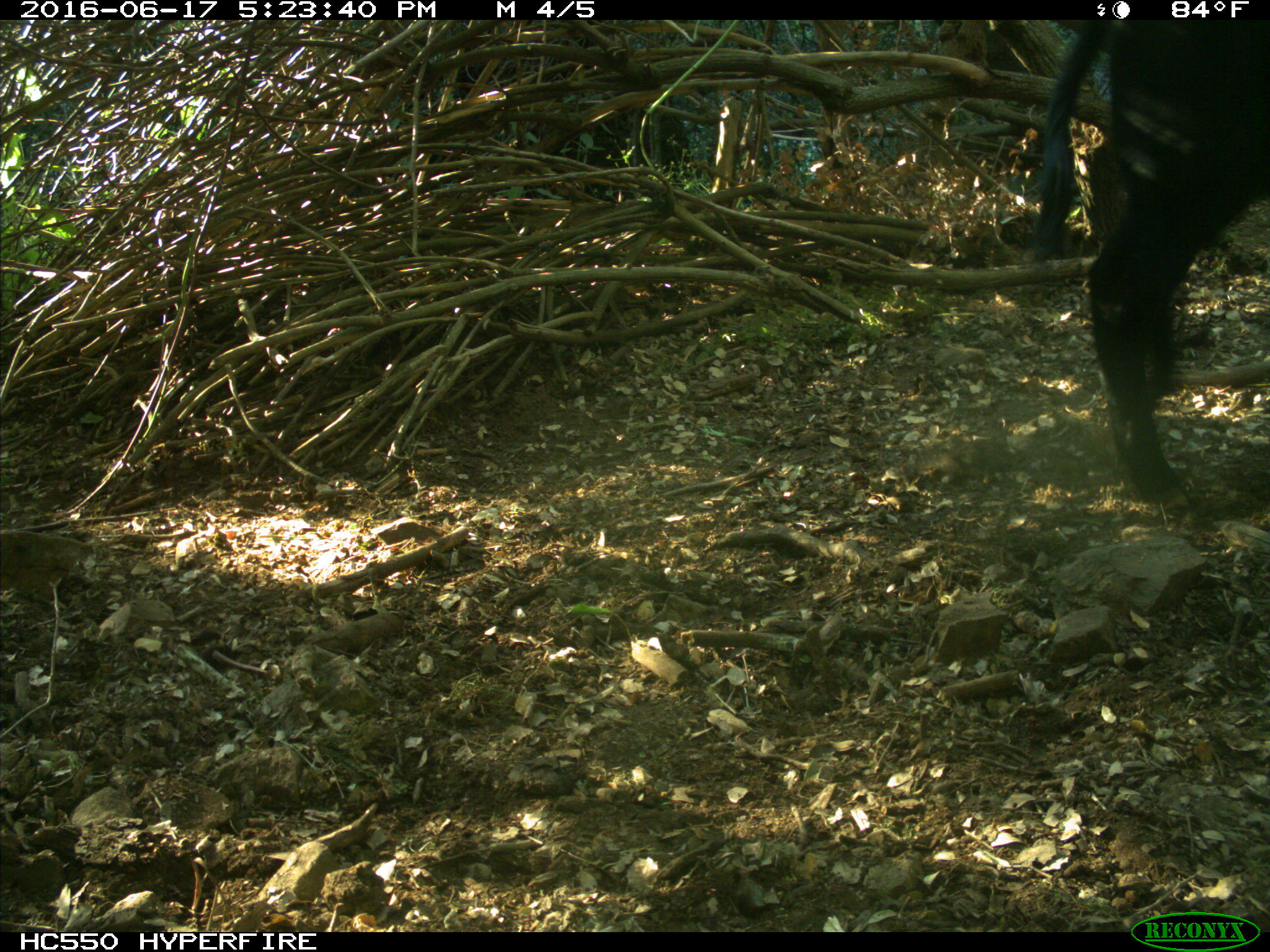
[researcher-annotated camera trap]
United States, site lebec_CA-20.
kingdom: Animalia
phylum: Chordata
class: Mammalia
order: Artiodactyla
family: Bovidae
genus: Bos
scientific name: Bos taurus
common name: domestic cow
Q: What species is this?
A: Bos taurus (domestic cow).